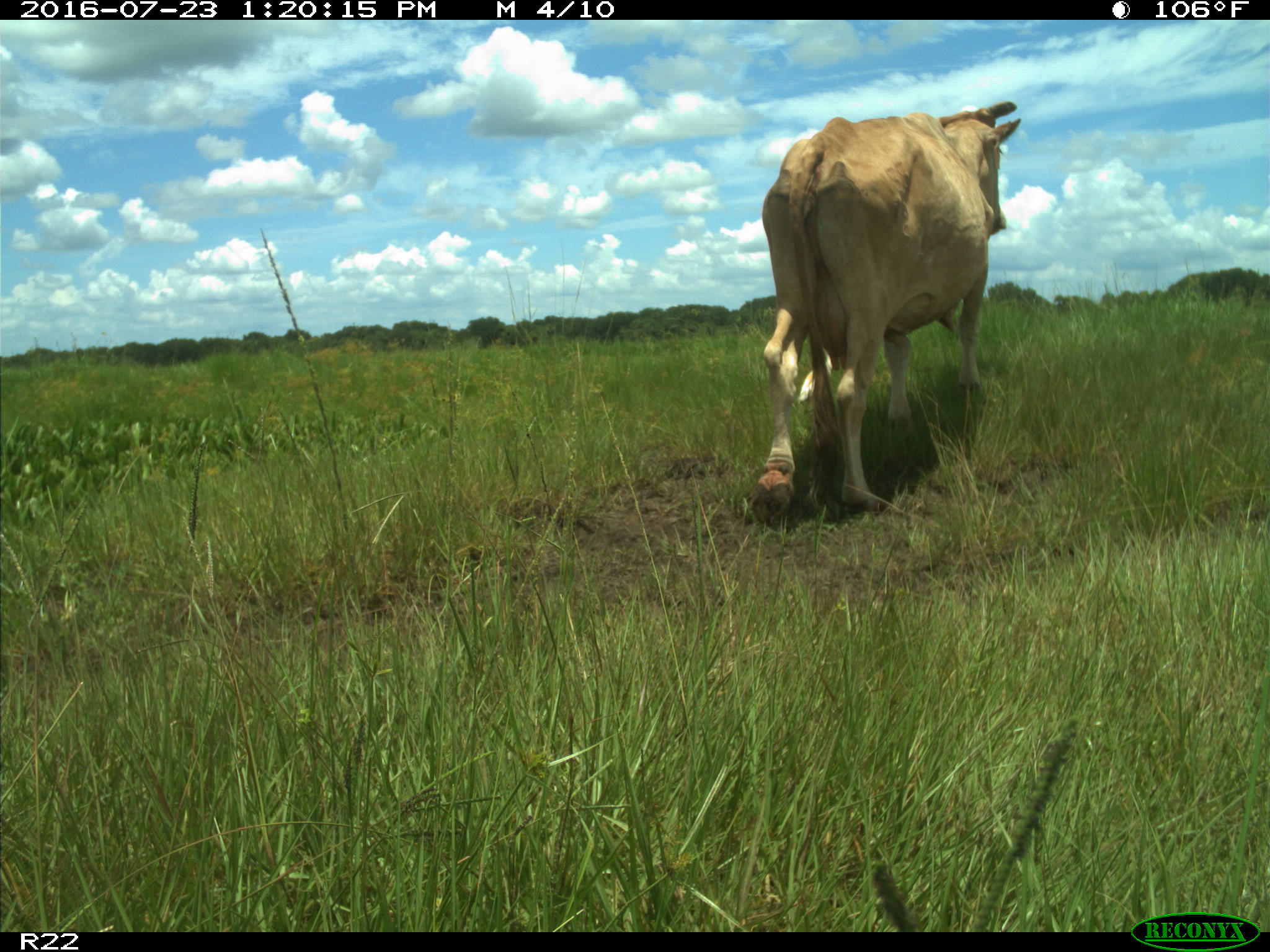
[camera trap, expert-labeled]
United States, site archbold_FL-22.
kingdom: Animalia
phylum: Chordata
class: Mammalia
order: Artiodactyla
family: Bovidae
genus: Bos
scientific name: Bos taurus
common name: domestic cow